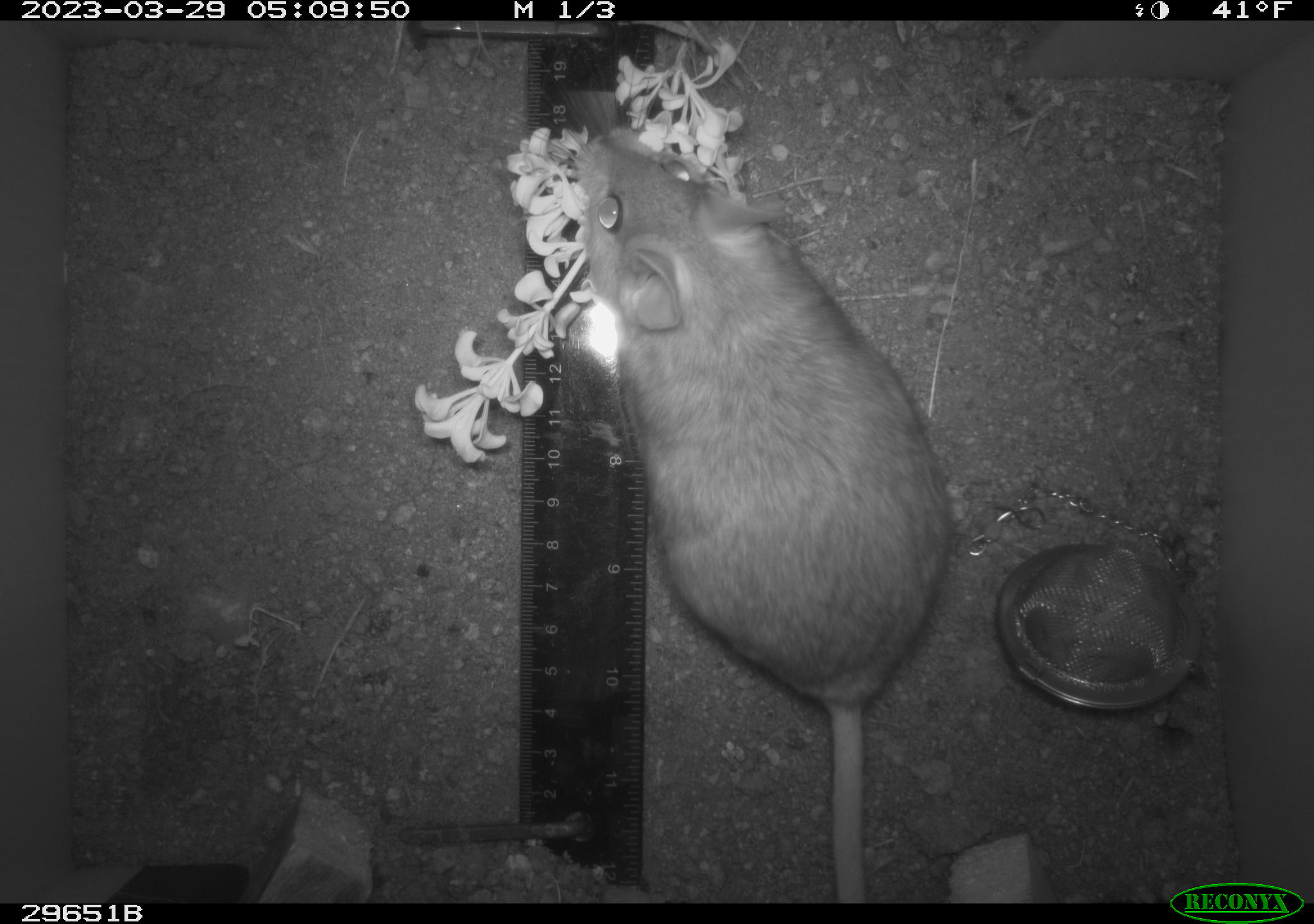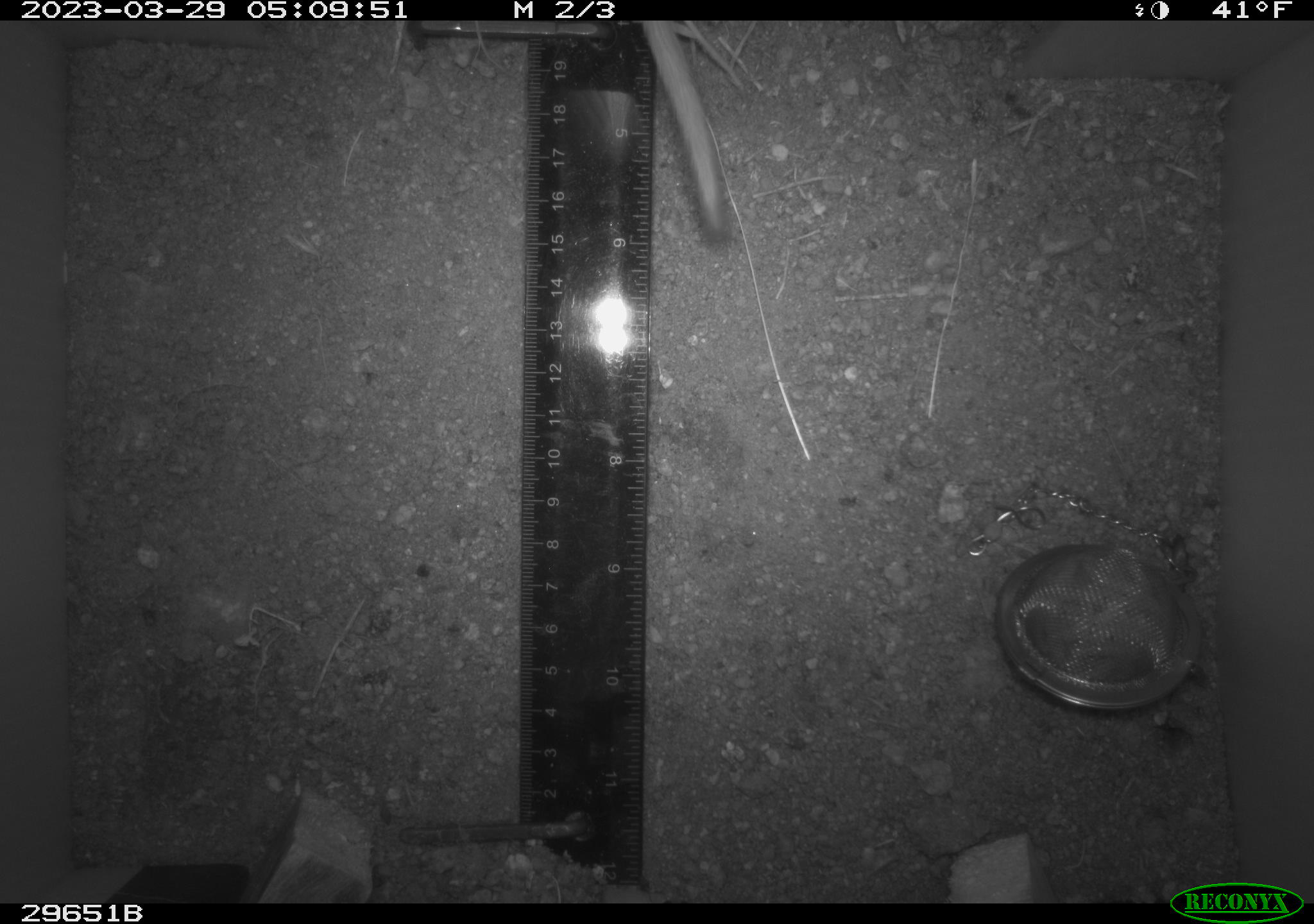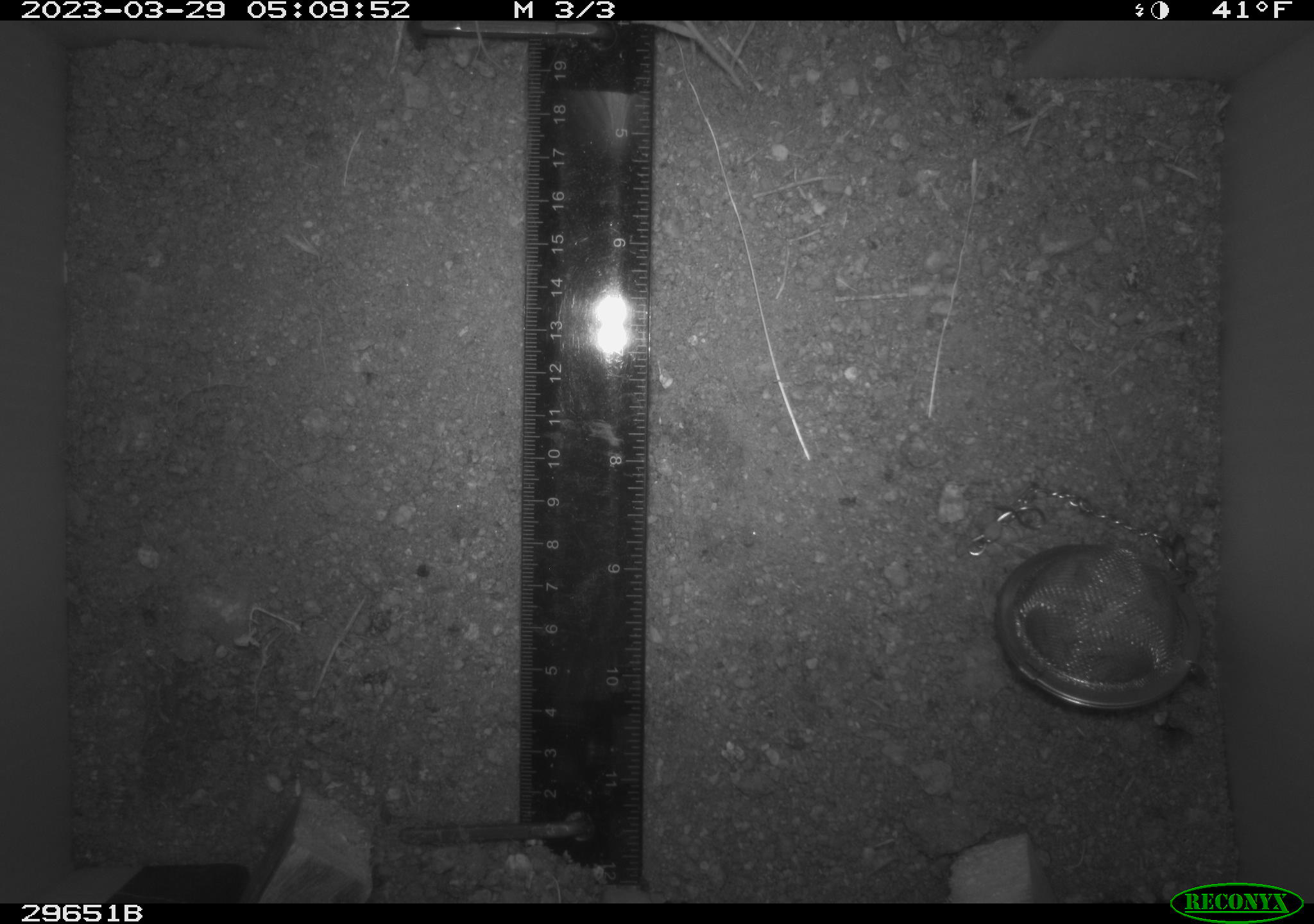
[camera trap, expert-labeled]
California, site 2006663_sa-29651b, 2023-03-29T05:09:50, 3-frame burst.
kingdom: Animalia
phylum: Chordata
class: Mammalia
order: Rodentia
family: Cricetidae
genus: Neotoma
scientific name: Neotoma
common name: pack rat or woodrat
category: neotoma species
Neotoma species (pack rat or woodrat) (Neotoma).